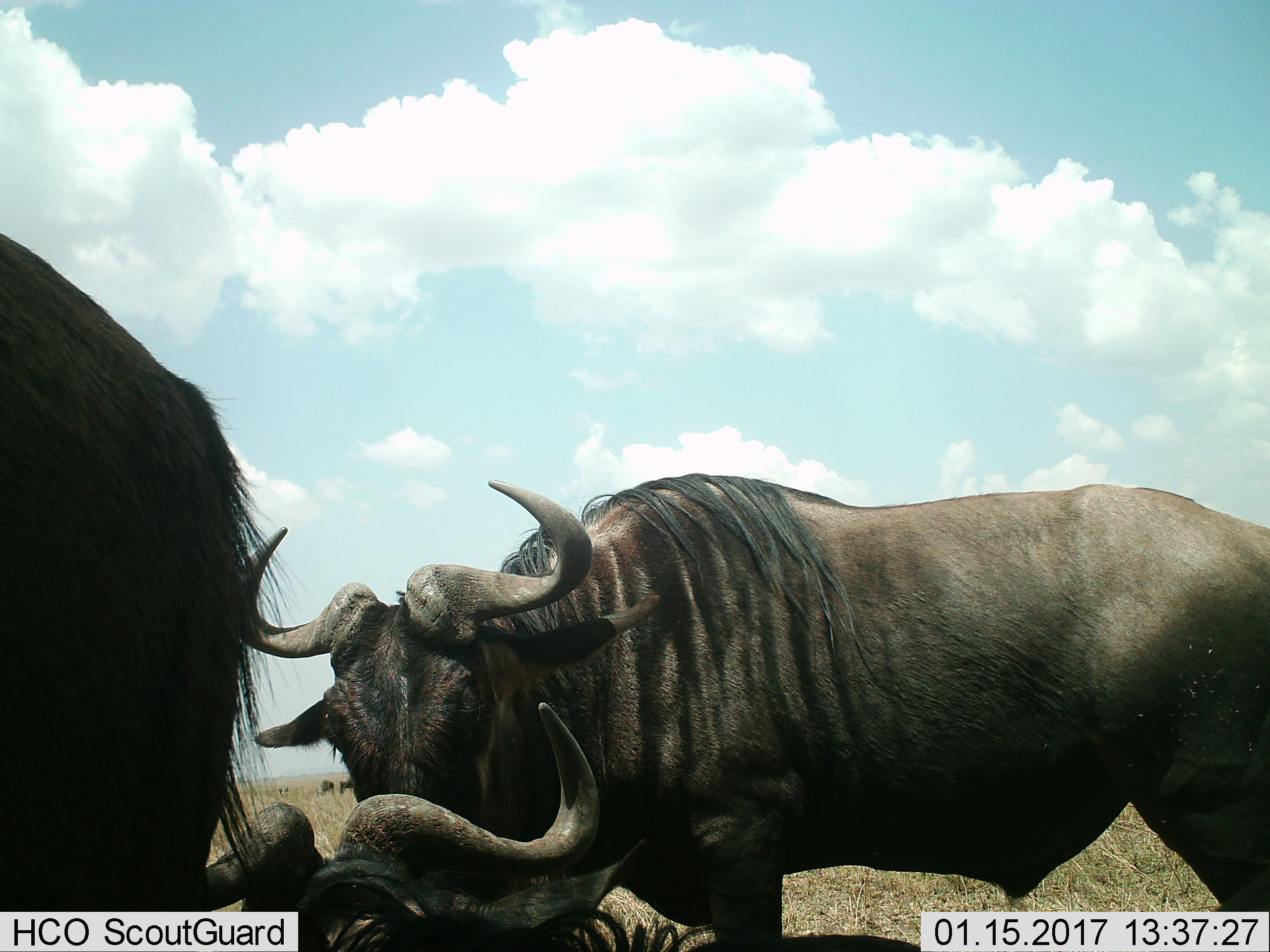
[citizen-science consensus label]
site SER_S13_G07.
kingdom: Animalia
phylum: Chordata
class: Mammalia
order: Artiodactyla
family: Bovidae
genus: Connochaetes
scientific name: Connochaetes taurinus taurinus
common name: blue wildebeest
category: wildebeestblue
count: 3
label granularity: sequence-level